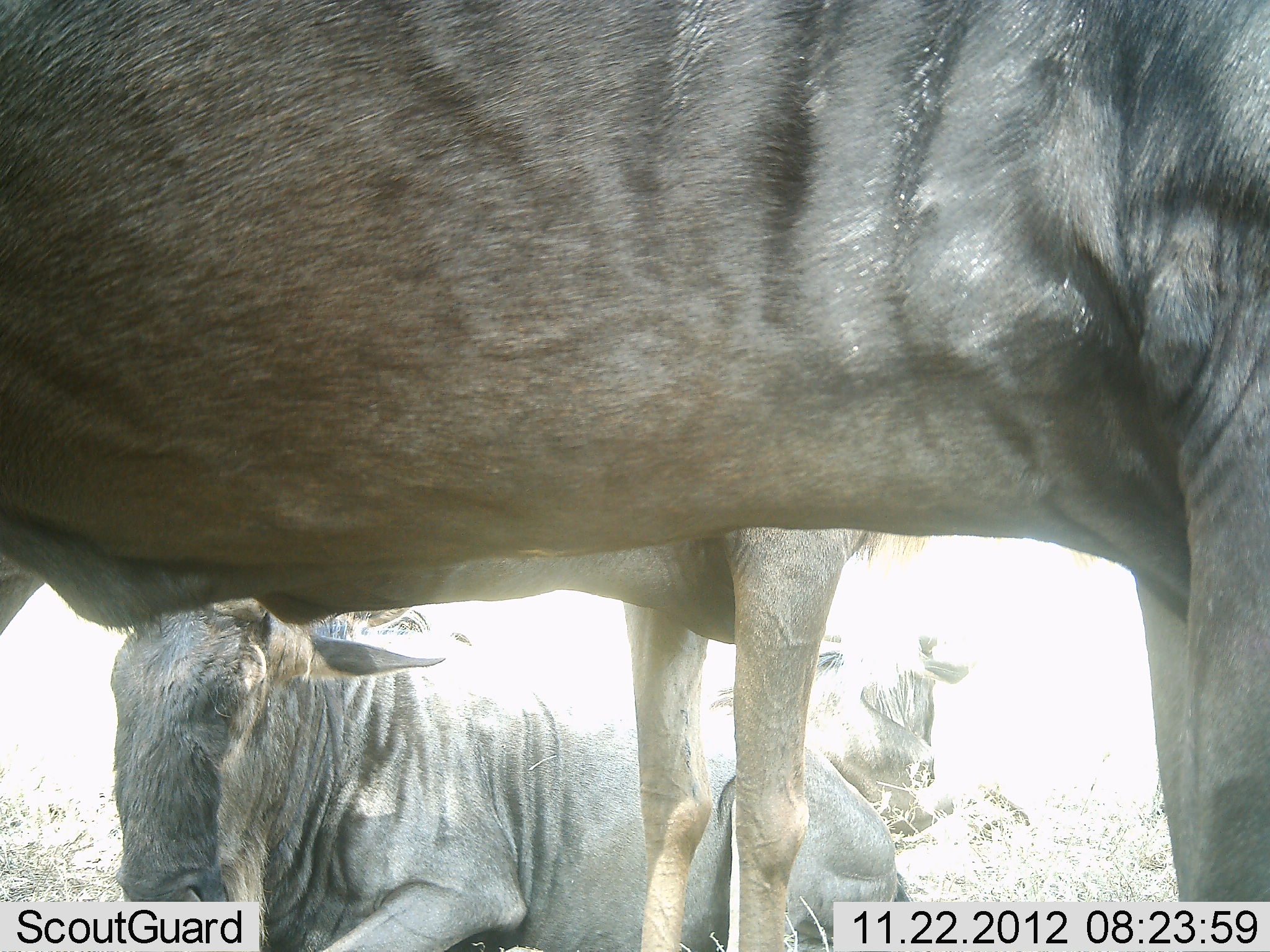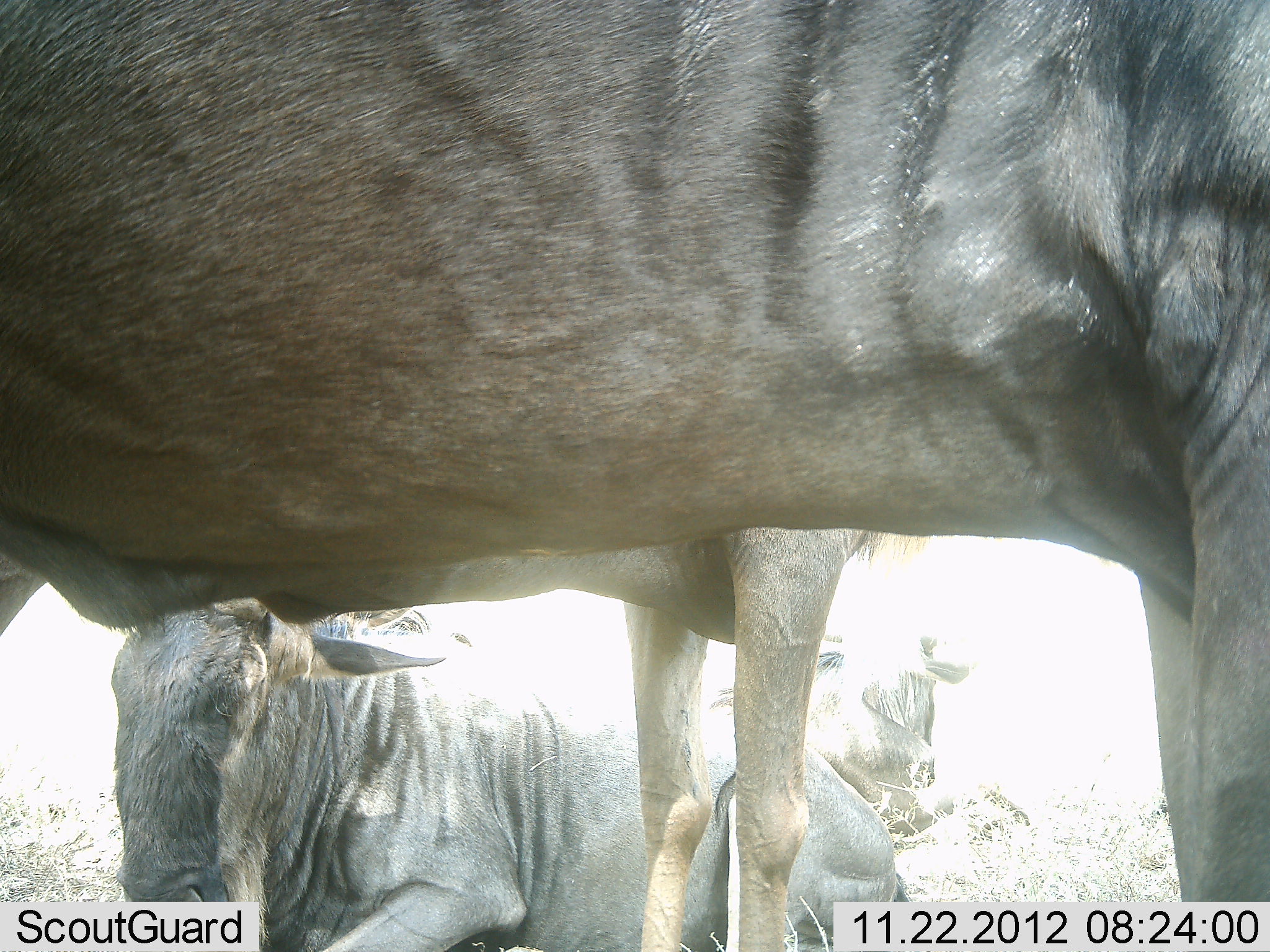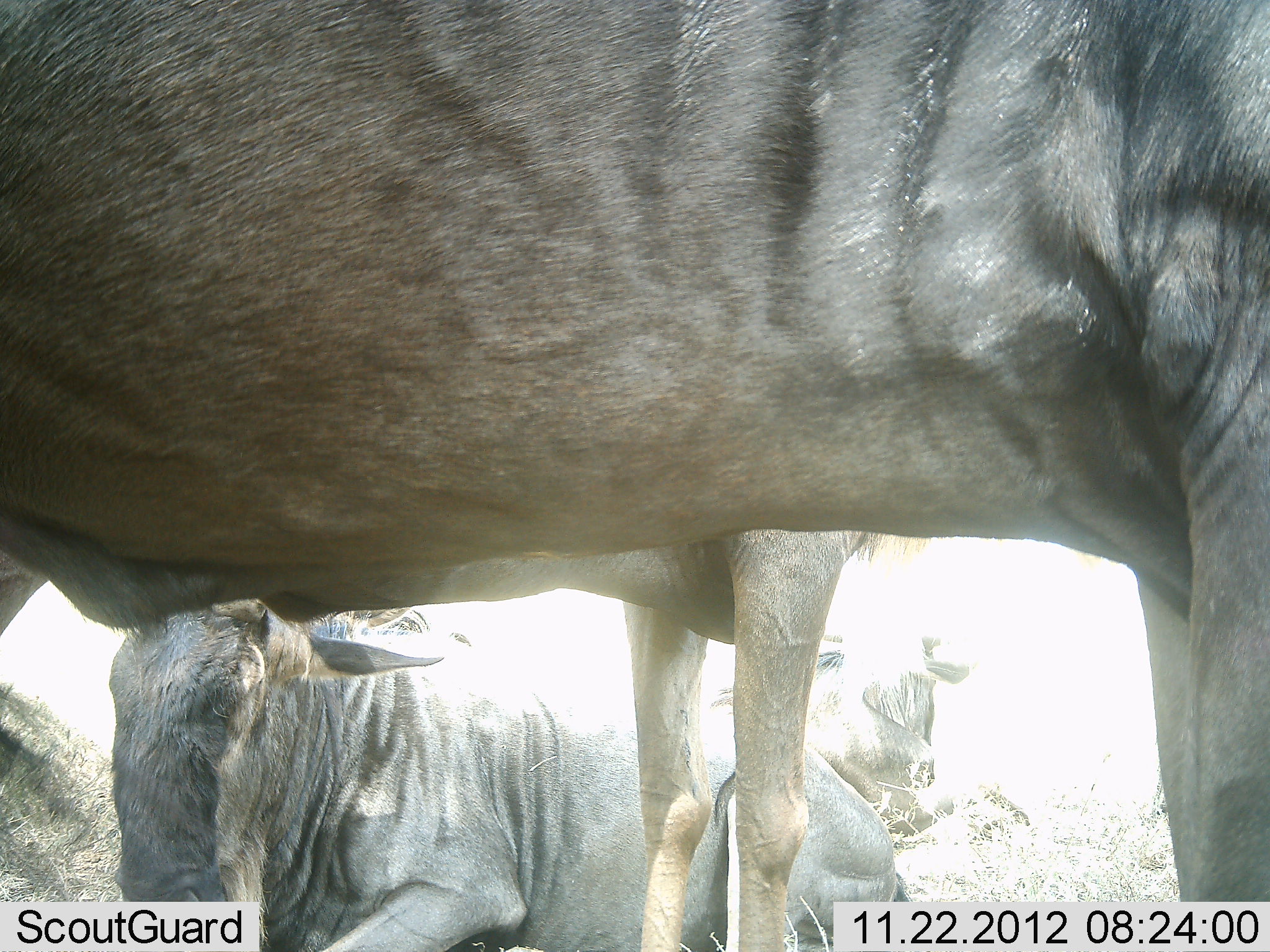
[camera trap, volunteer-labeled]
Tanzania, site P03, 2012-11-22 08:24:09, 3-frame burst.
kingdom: Animalia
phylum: Chordata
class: Mammalia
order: Artiodactyla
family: Bovidae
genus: Connochaetes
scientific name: Connochaetes taurinus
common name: blue wildebeest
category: wildebeest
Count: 4.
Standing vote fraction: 90%.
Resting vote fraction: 100%.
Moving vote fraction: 0%.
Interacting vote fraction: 10%.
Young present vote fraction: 10%.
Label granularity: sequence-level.